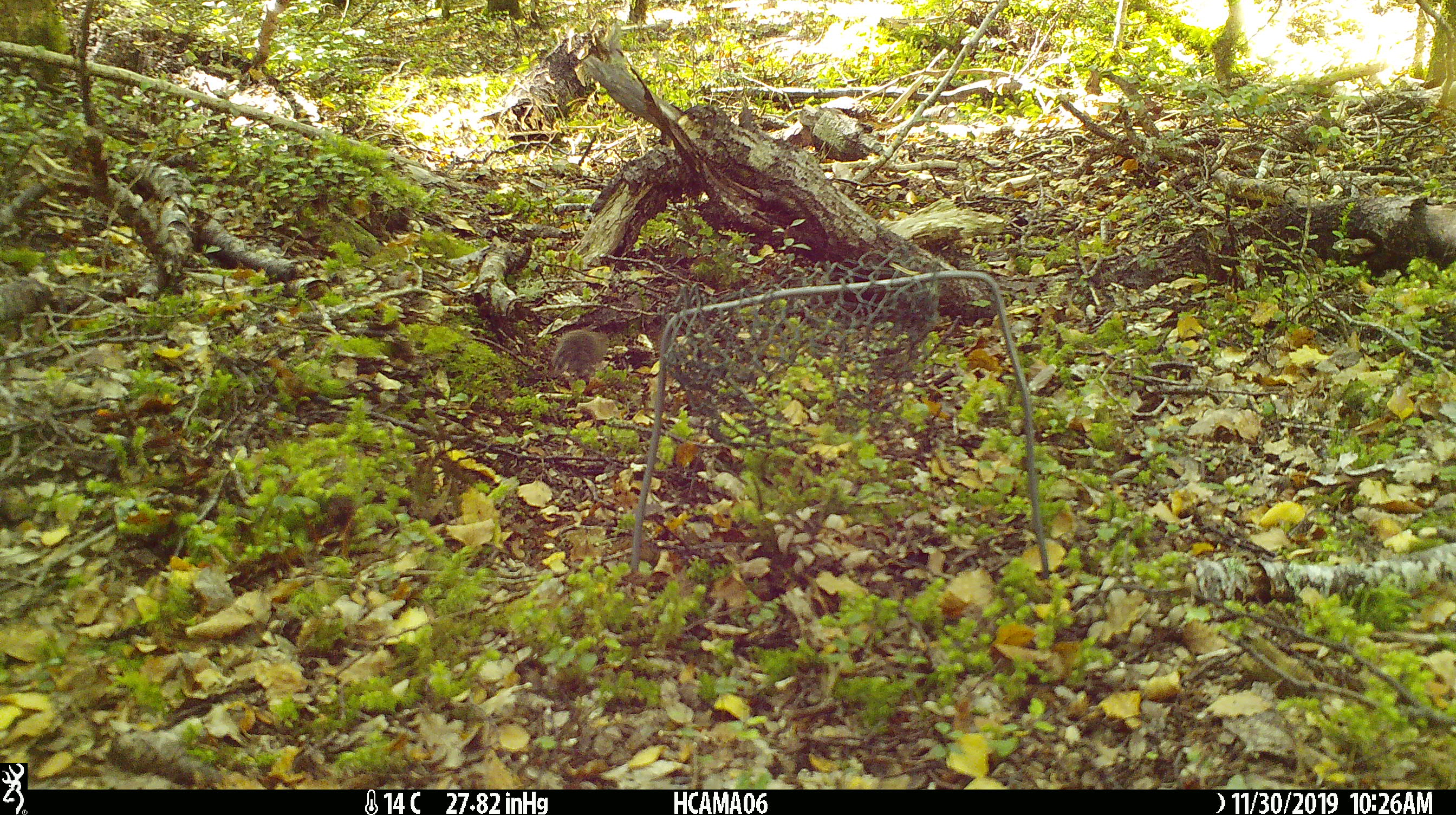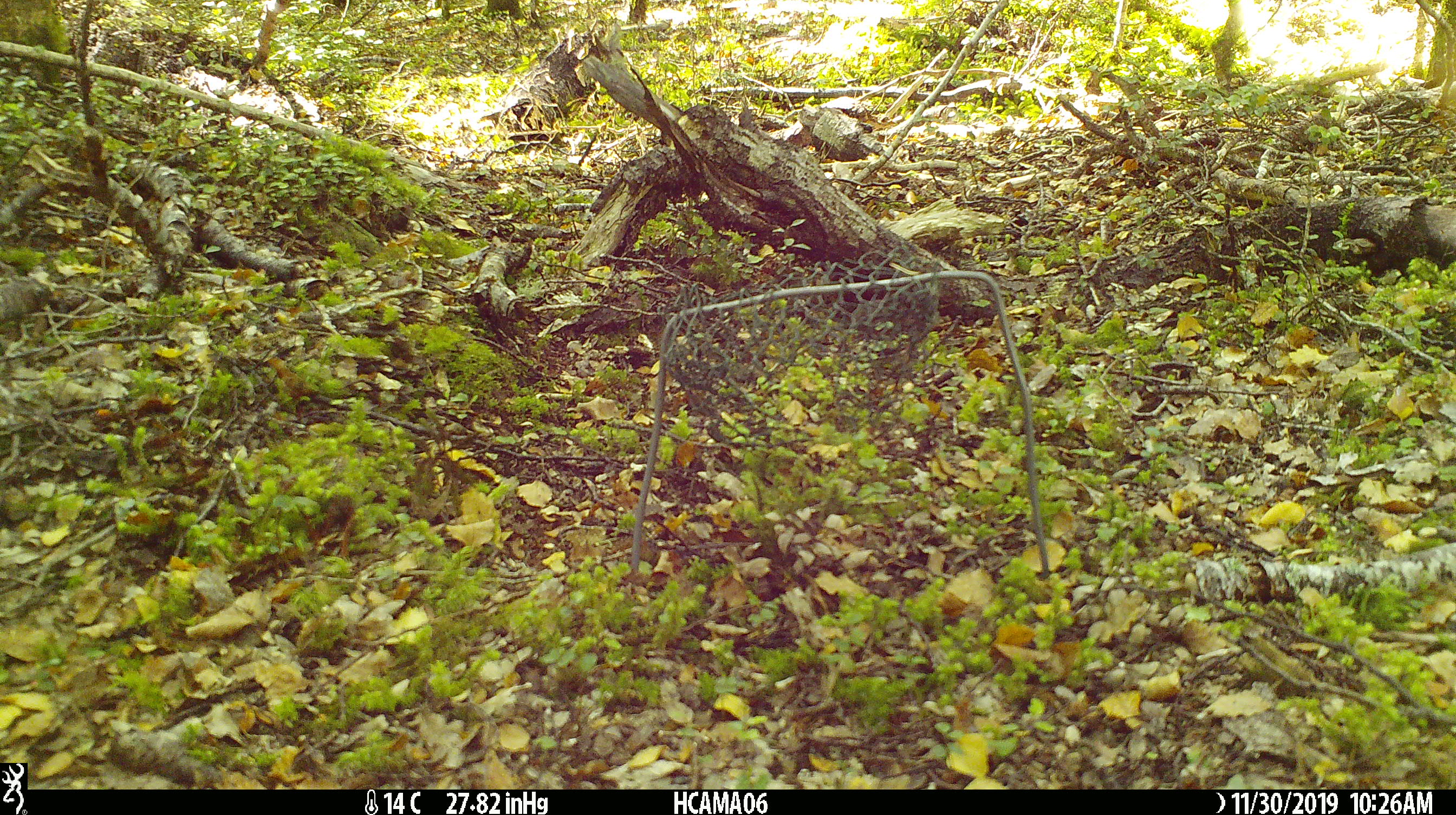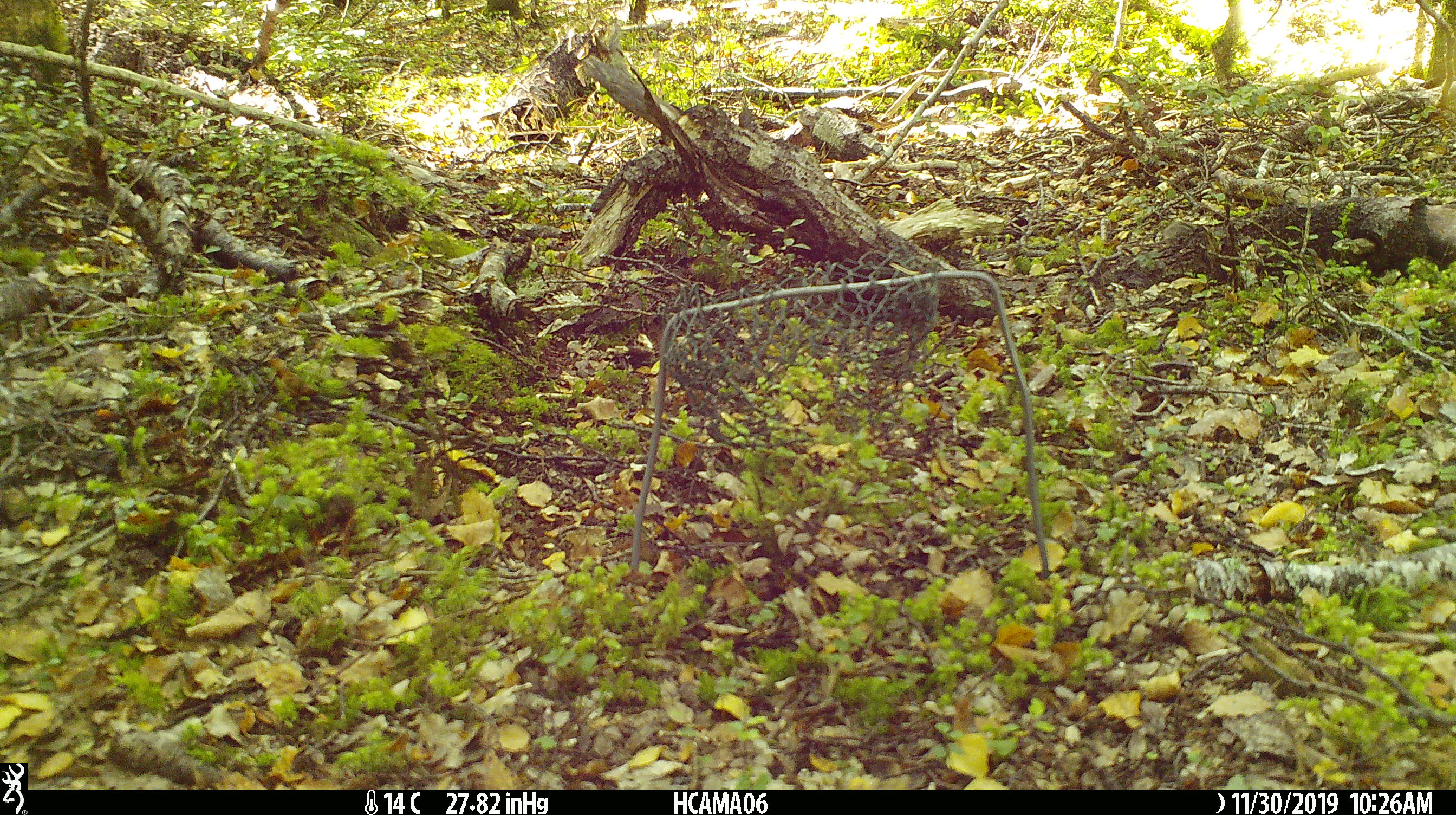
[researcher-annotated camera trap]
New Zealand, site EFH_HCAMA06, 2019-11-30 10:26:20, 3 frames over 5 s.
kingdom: Animalia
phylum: Chordata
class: Mammalia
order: Rodentia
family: Muridae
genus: Mus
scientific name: Mus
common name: mouse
Mouse (Mus).